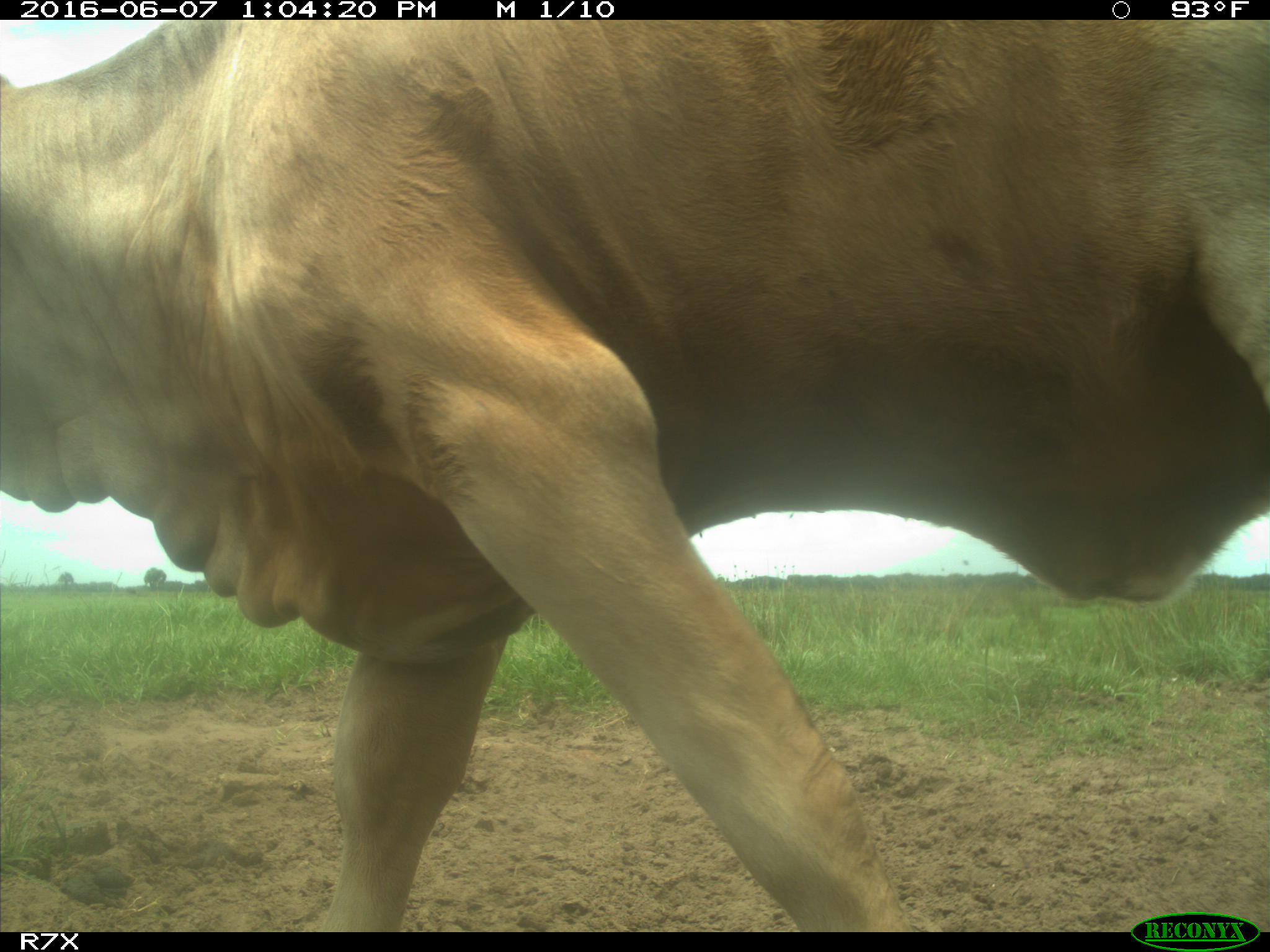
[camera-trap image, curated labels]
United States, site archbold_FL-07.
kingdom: Animalia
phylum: Chordata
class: Mammalia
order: Artiodactyla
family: Bovidae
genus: Bos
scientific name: Bos taurus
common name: domestic cow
Bos taurus (domestic cow).